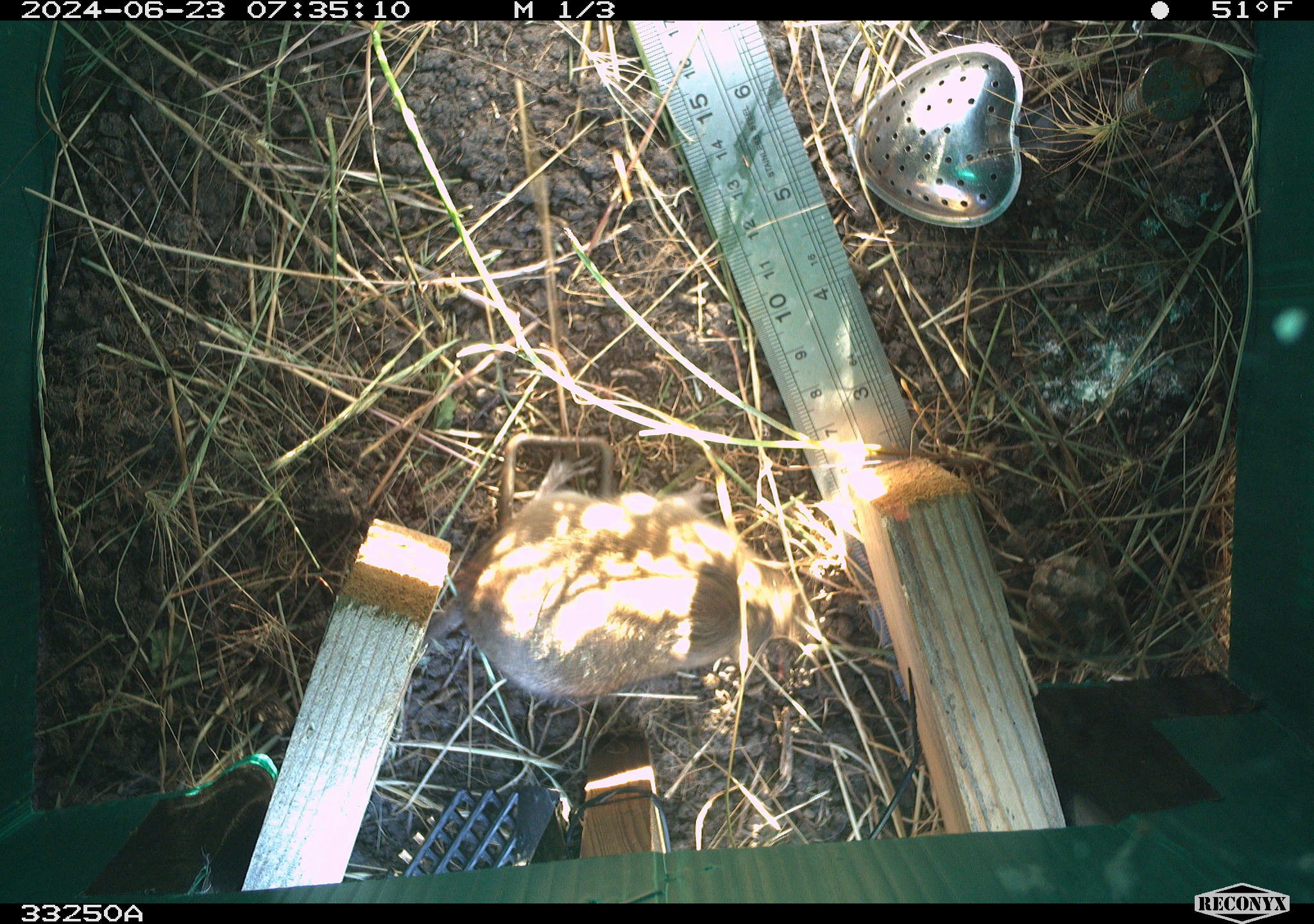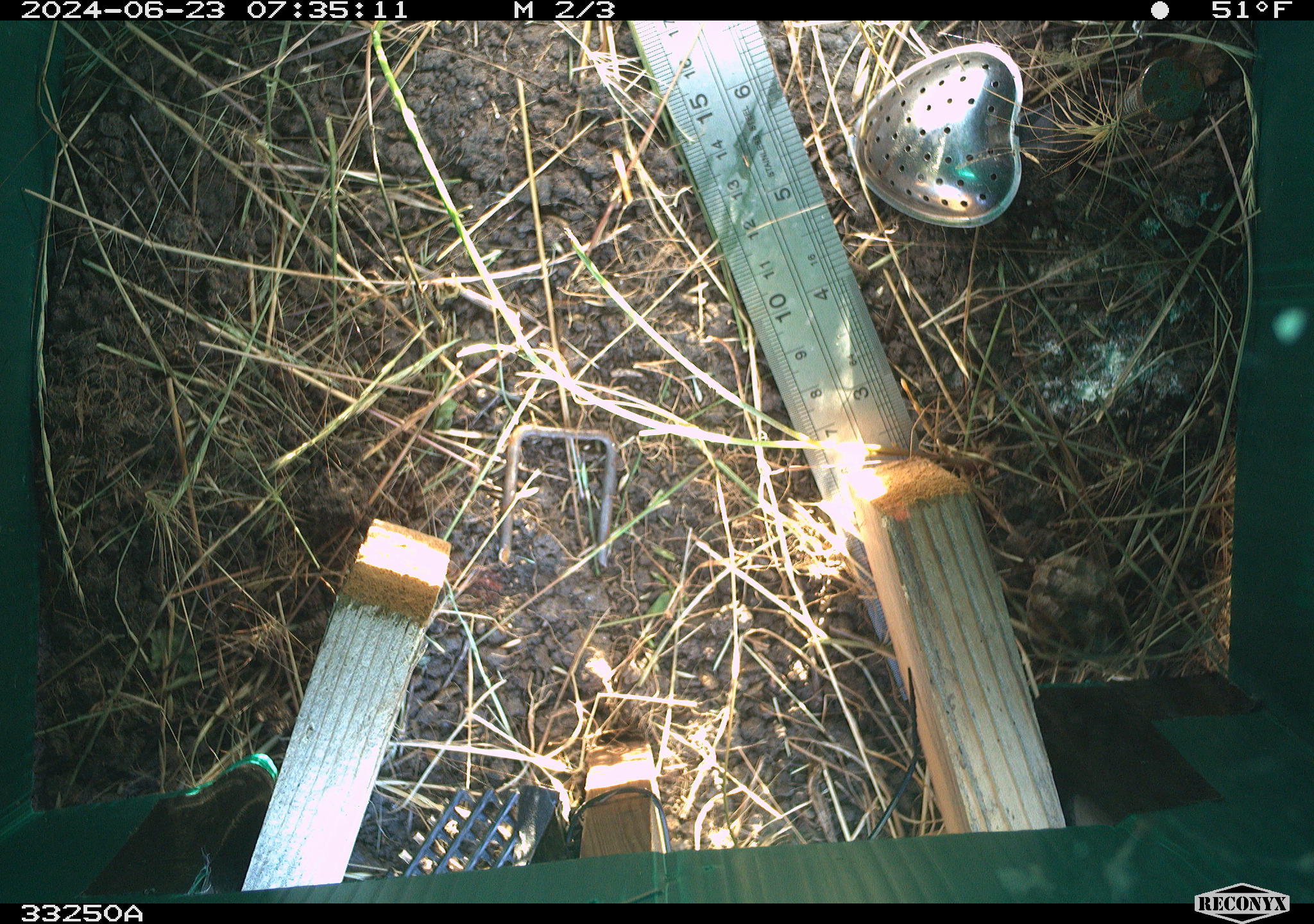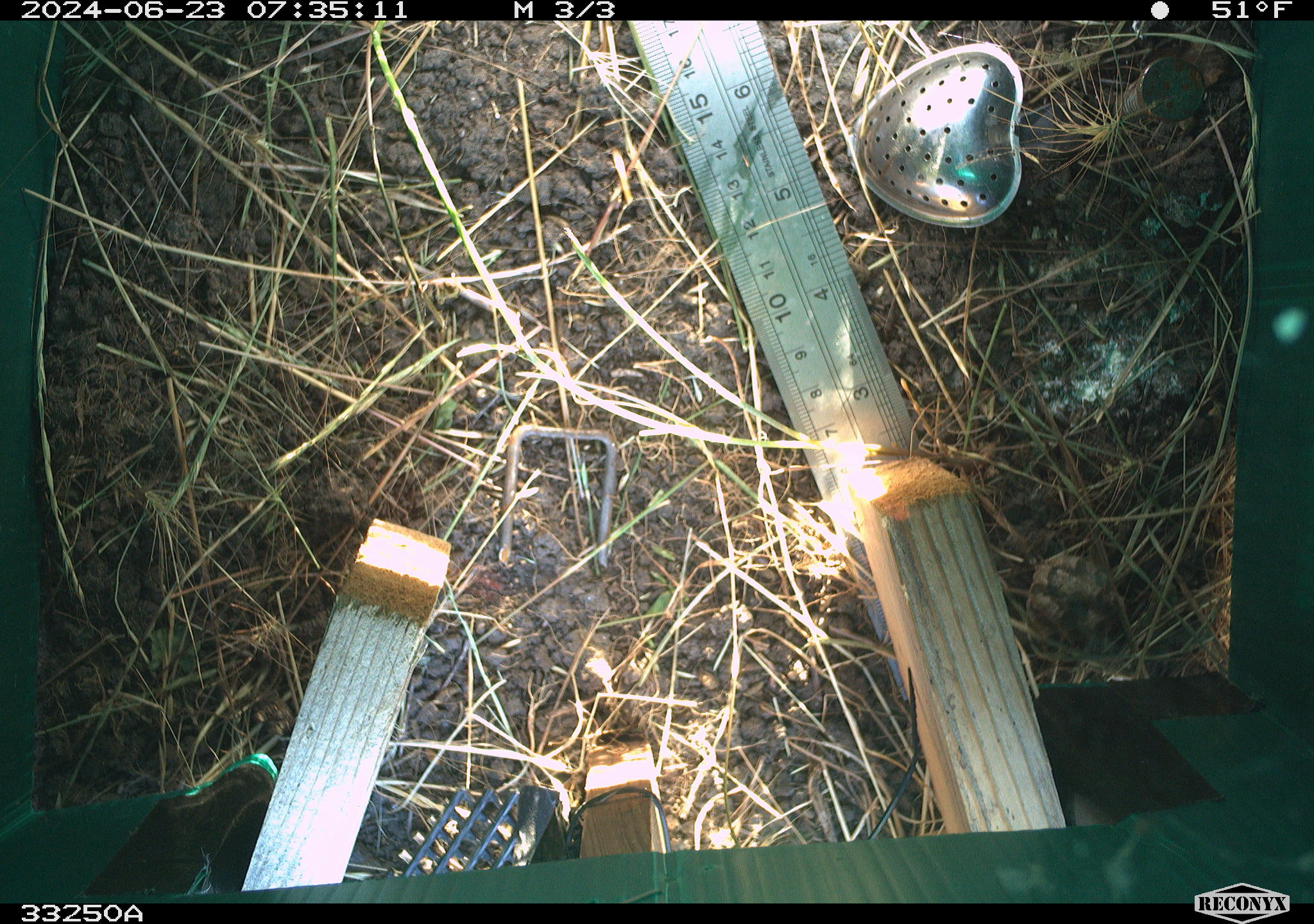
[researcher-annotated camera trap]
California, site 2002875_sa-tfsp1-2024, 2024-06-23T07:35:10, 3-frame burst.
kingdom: Animalia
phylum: Chordata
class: Mammalia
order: Rodentia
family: Cricetidae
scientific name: Arvicolinae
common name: voles, lemmings, and muskrats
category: arvicolinae subfamily